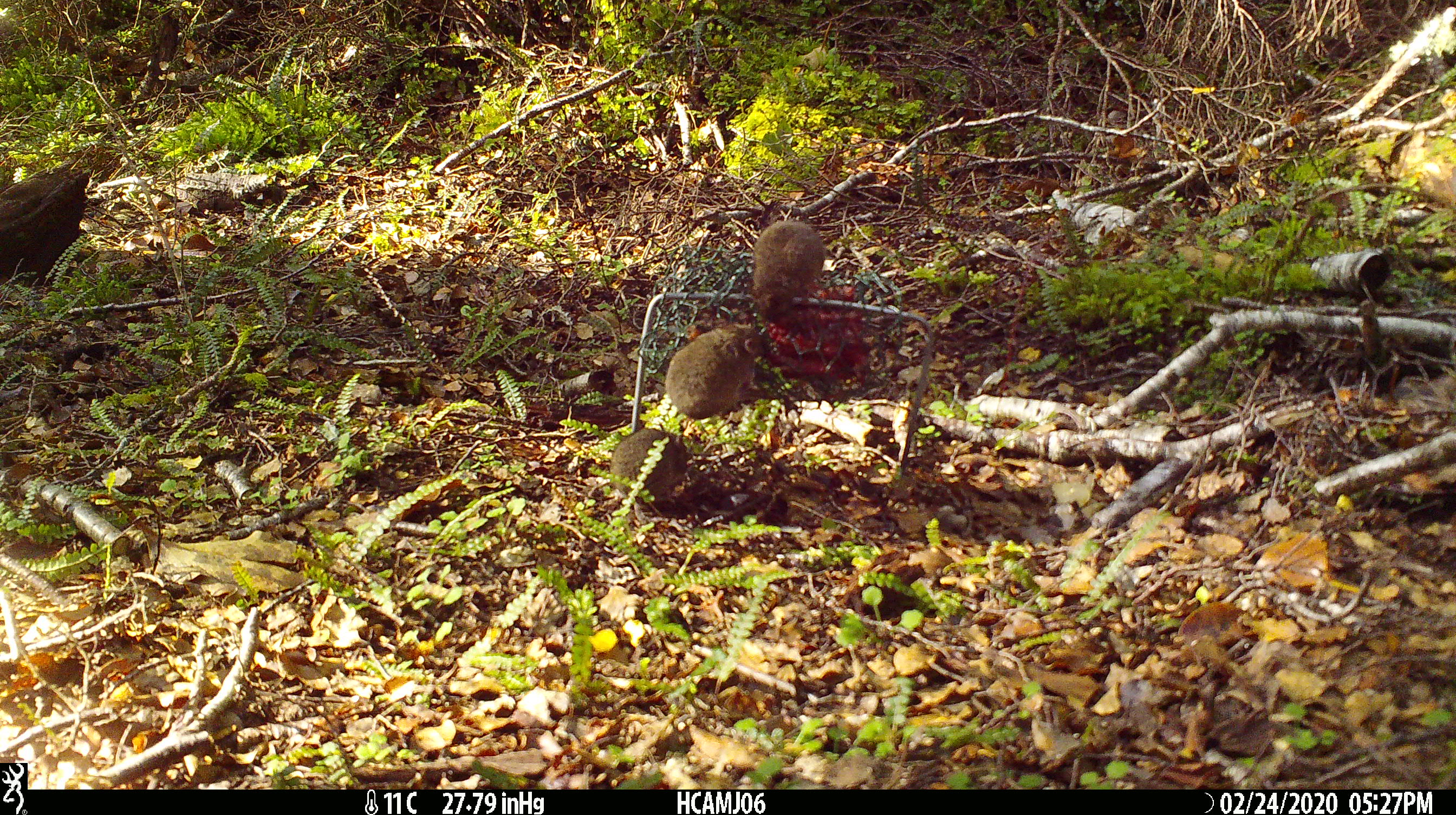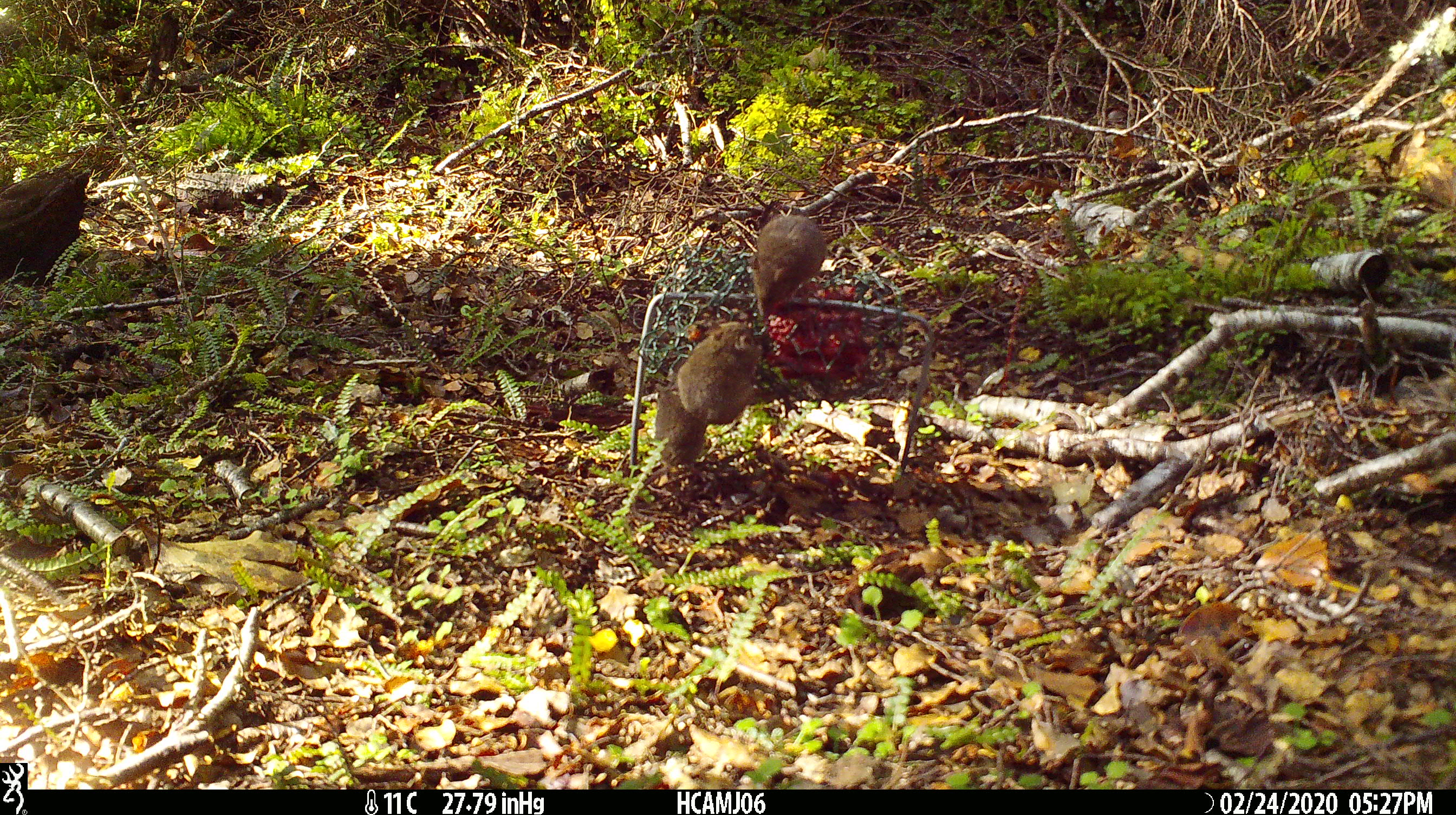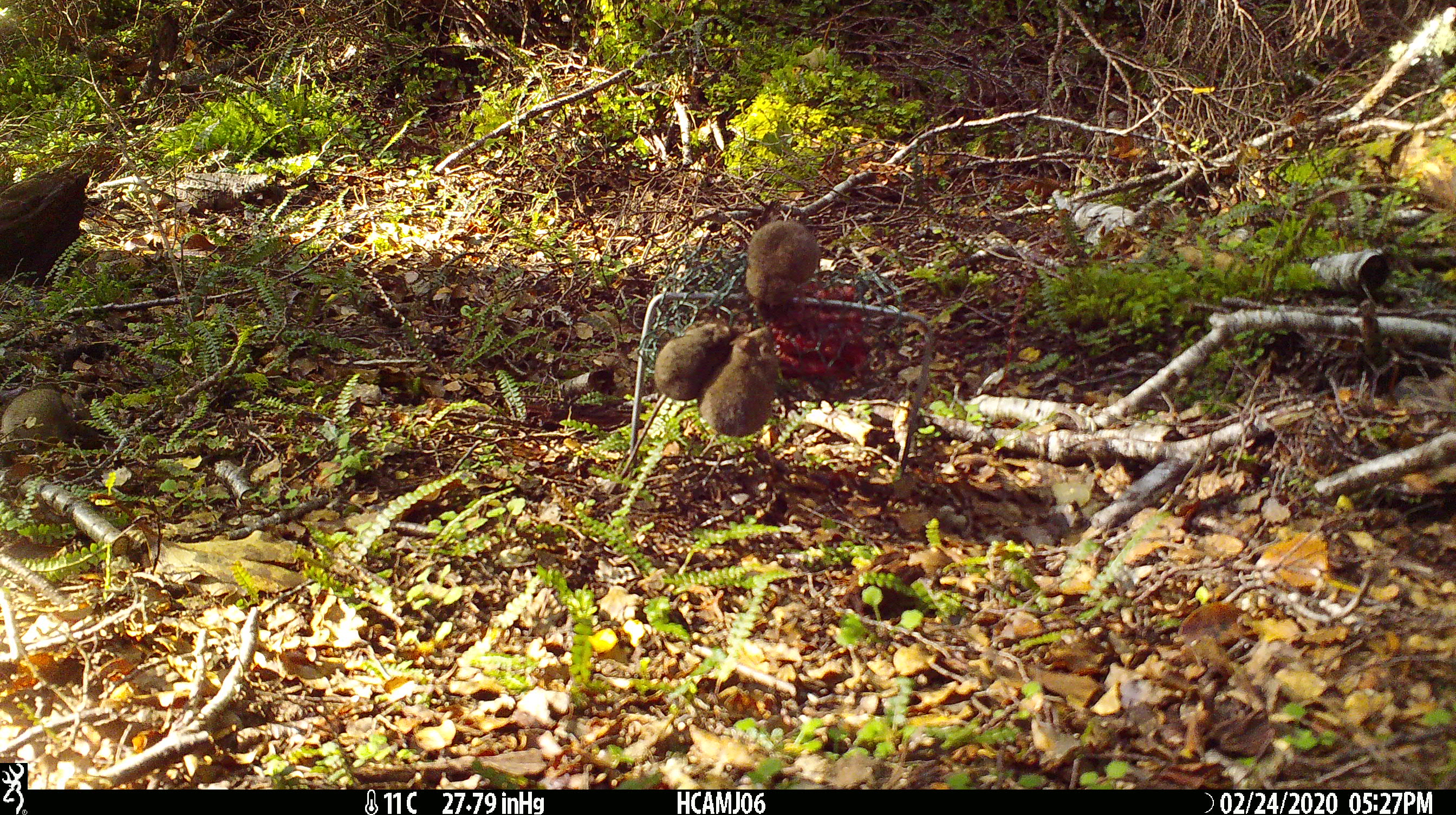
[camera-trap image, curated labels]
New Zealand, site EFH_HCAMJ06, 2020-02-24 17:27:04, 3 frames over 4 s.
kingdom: Animalia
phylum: Chordata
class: Mammalia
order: Rodentia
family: Muridae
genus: Mus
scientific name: Mus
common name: mouse